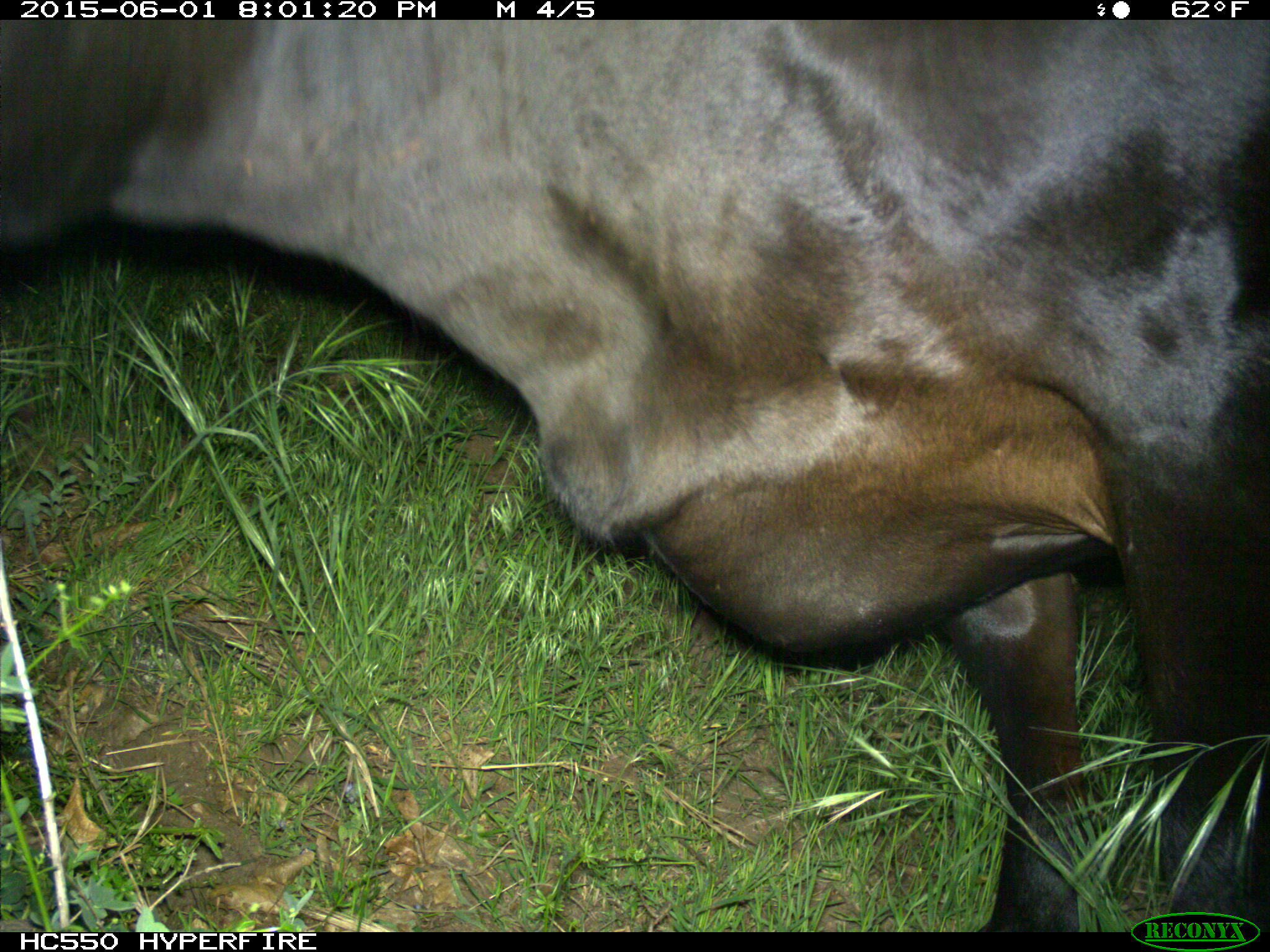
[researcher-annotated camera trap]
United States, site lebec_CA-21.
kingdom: Animalia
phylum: Chordata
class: Mammalia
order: Artiodactyla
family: Bovidae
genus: Bos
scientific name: Bos taurus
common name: domestic cow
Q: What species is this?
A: Bos taurus (domestic cow).